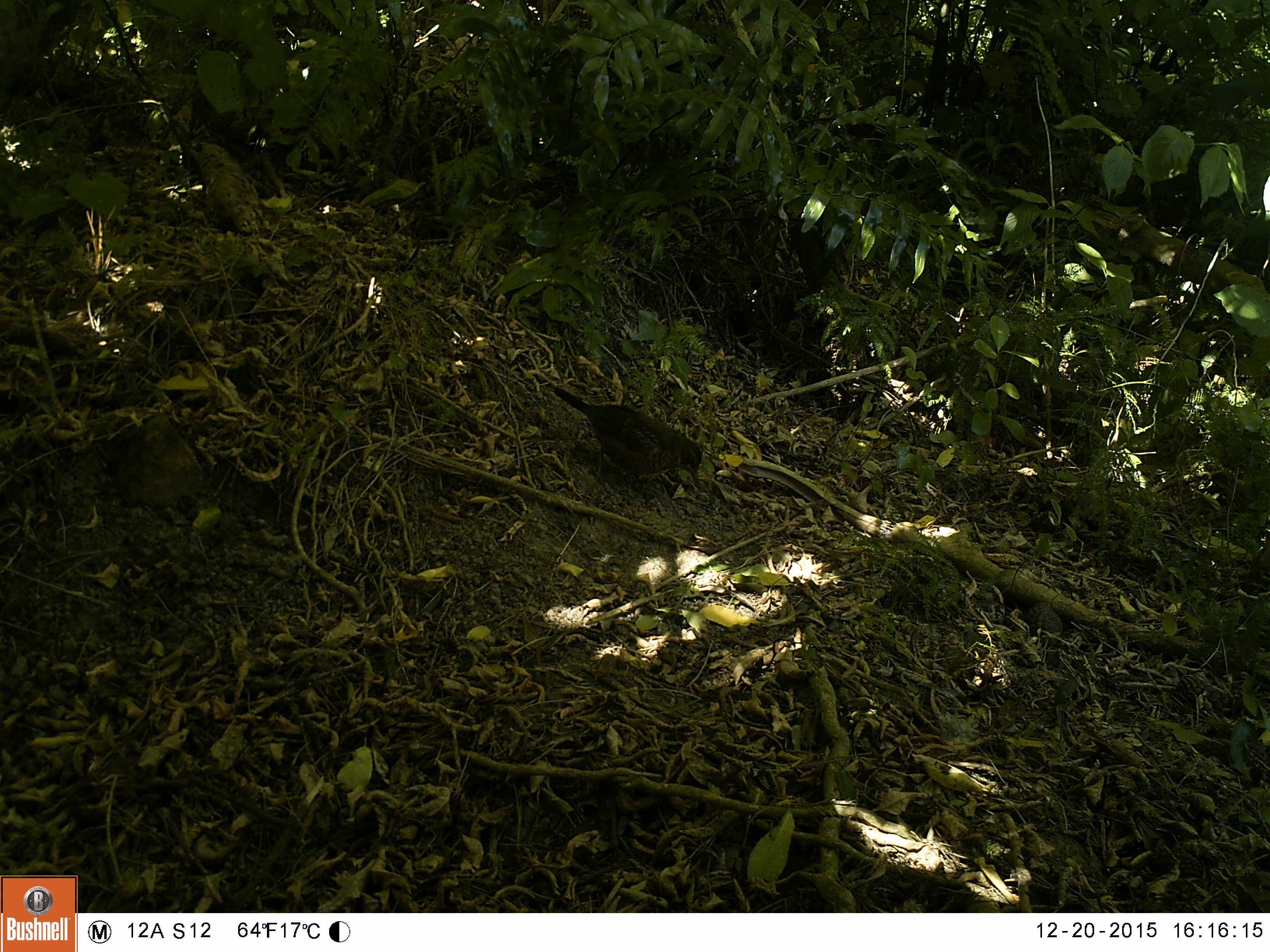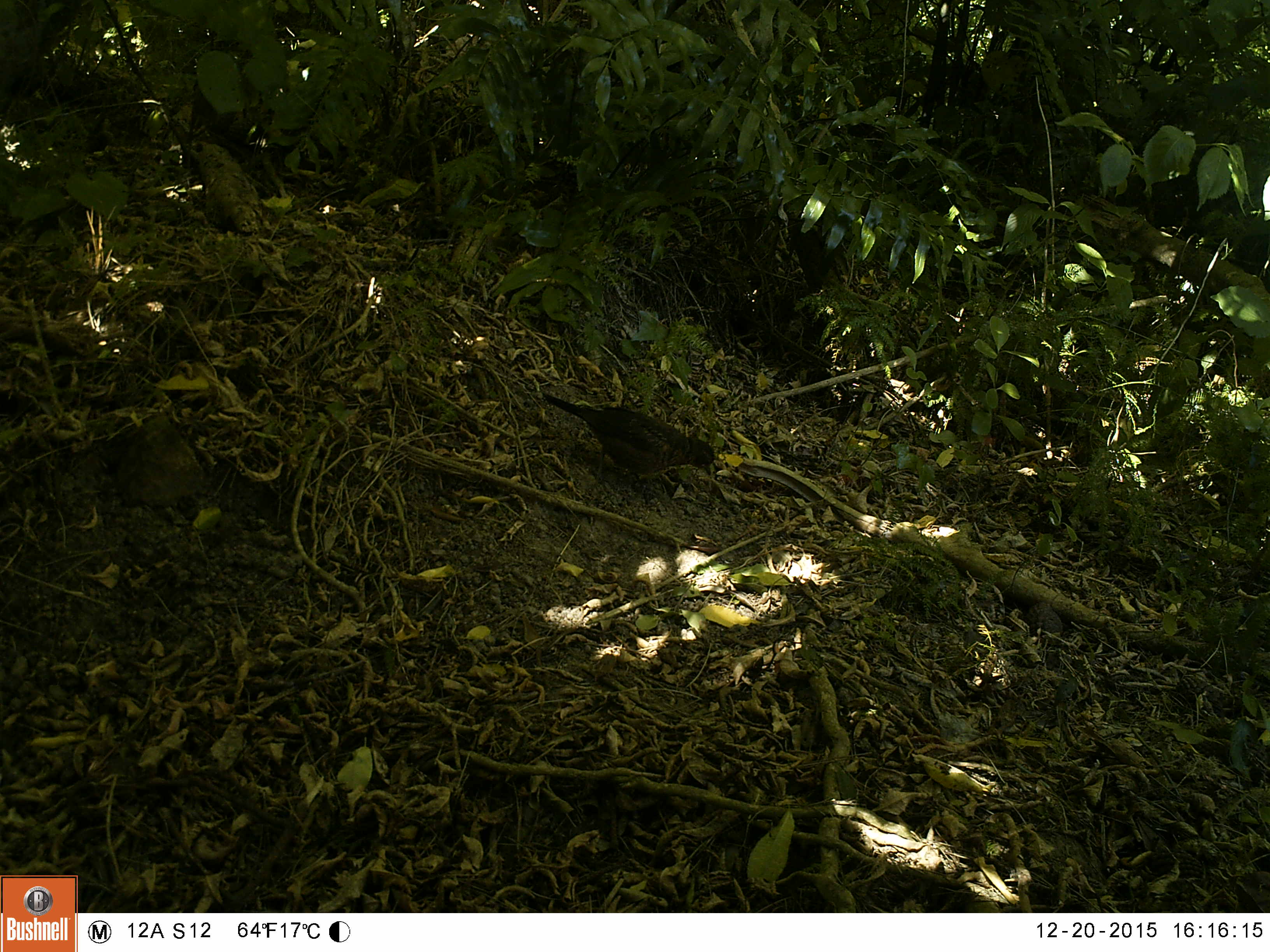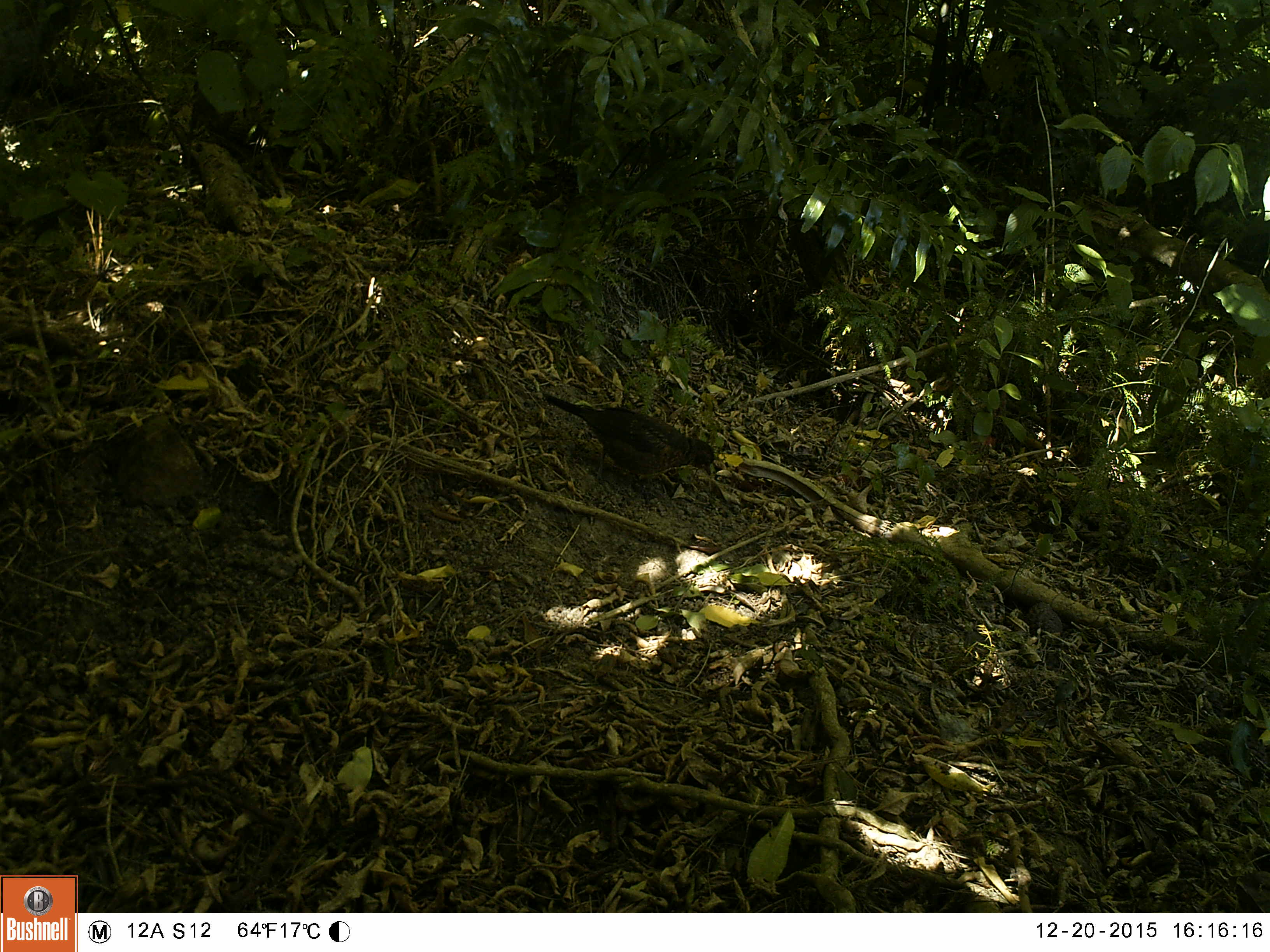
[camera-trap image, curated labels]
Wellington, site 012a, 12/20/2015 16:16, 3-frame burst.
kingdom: Animalia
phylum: Chordata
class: Aves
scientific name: Aves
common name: bird